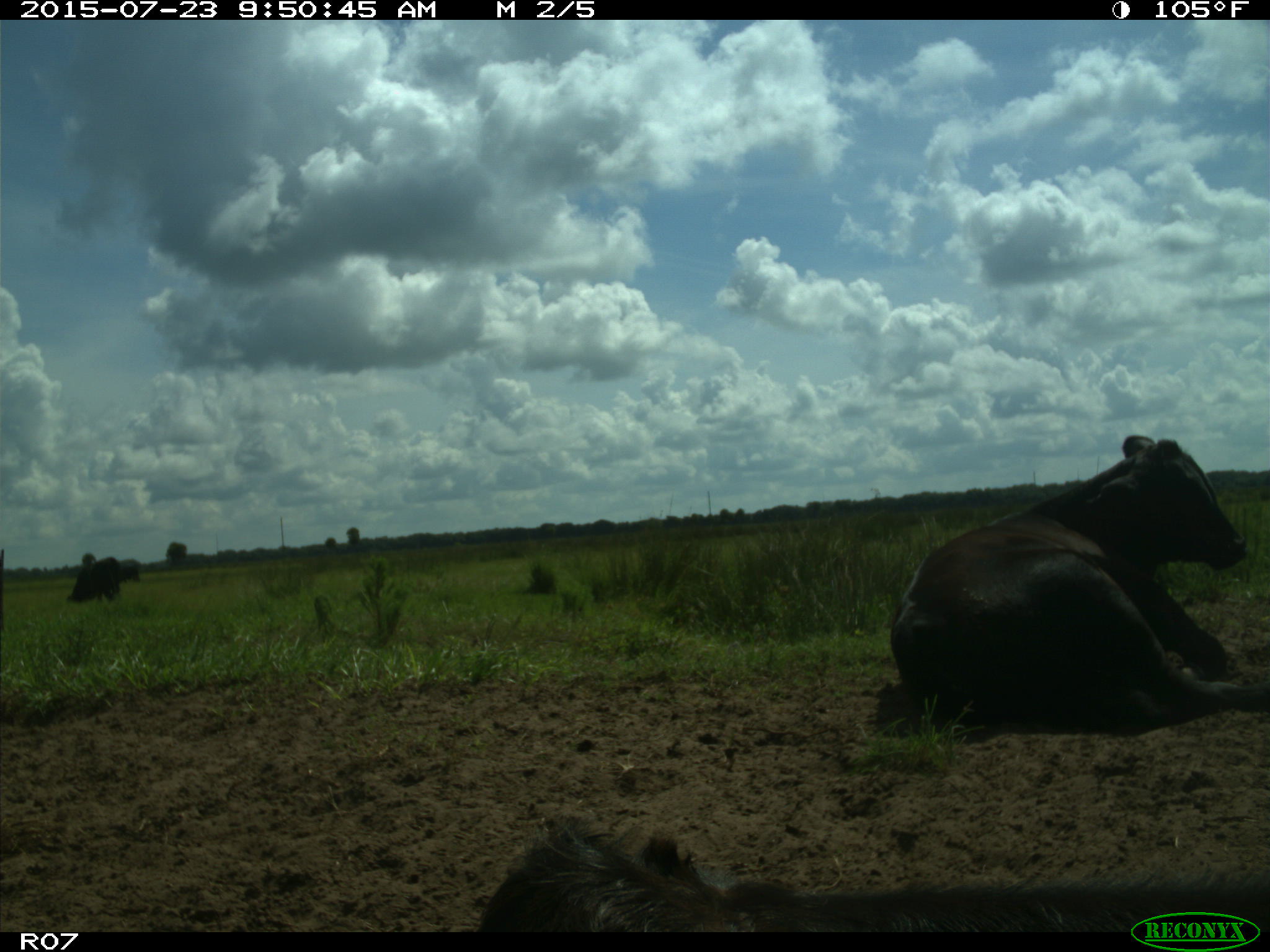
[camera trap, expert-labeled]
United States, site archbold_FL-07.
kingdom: Animalia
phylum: Chordata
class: Mammalia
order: Artiodactyla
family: Bovidae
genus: Bos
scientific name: Bos taurus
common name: domestic cow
Bos taurus (domestic cow).